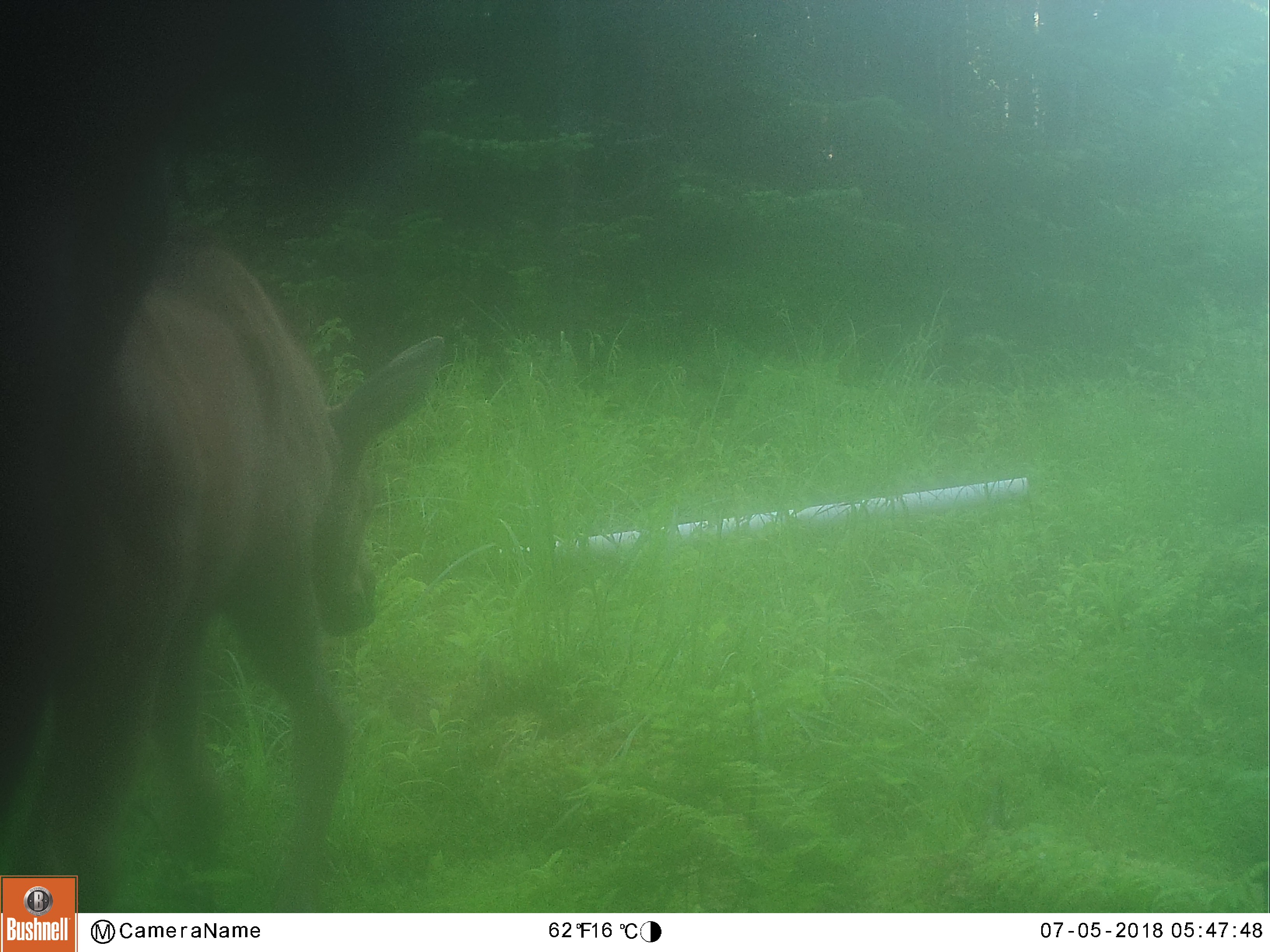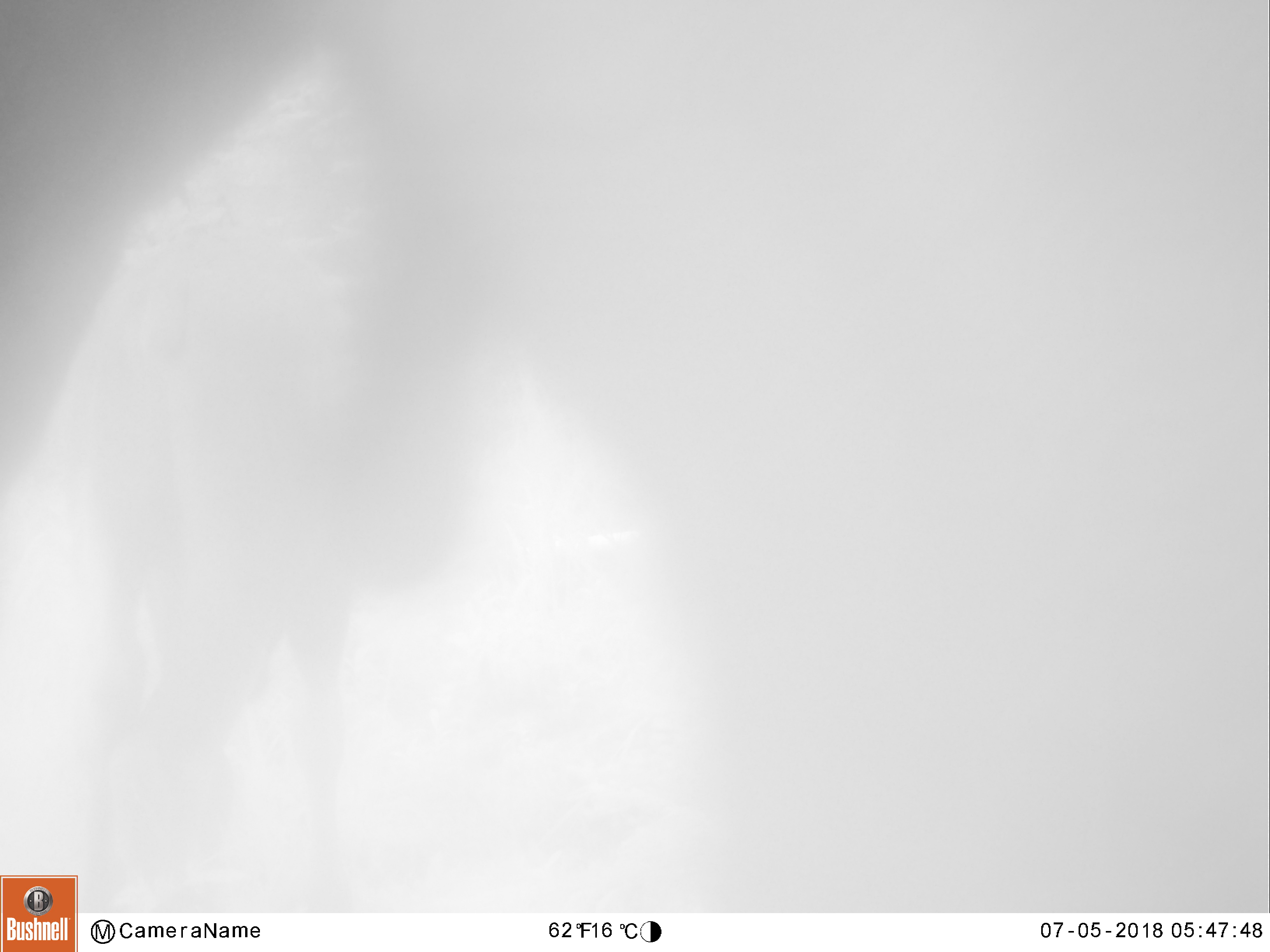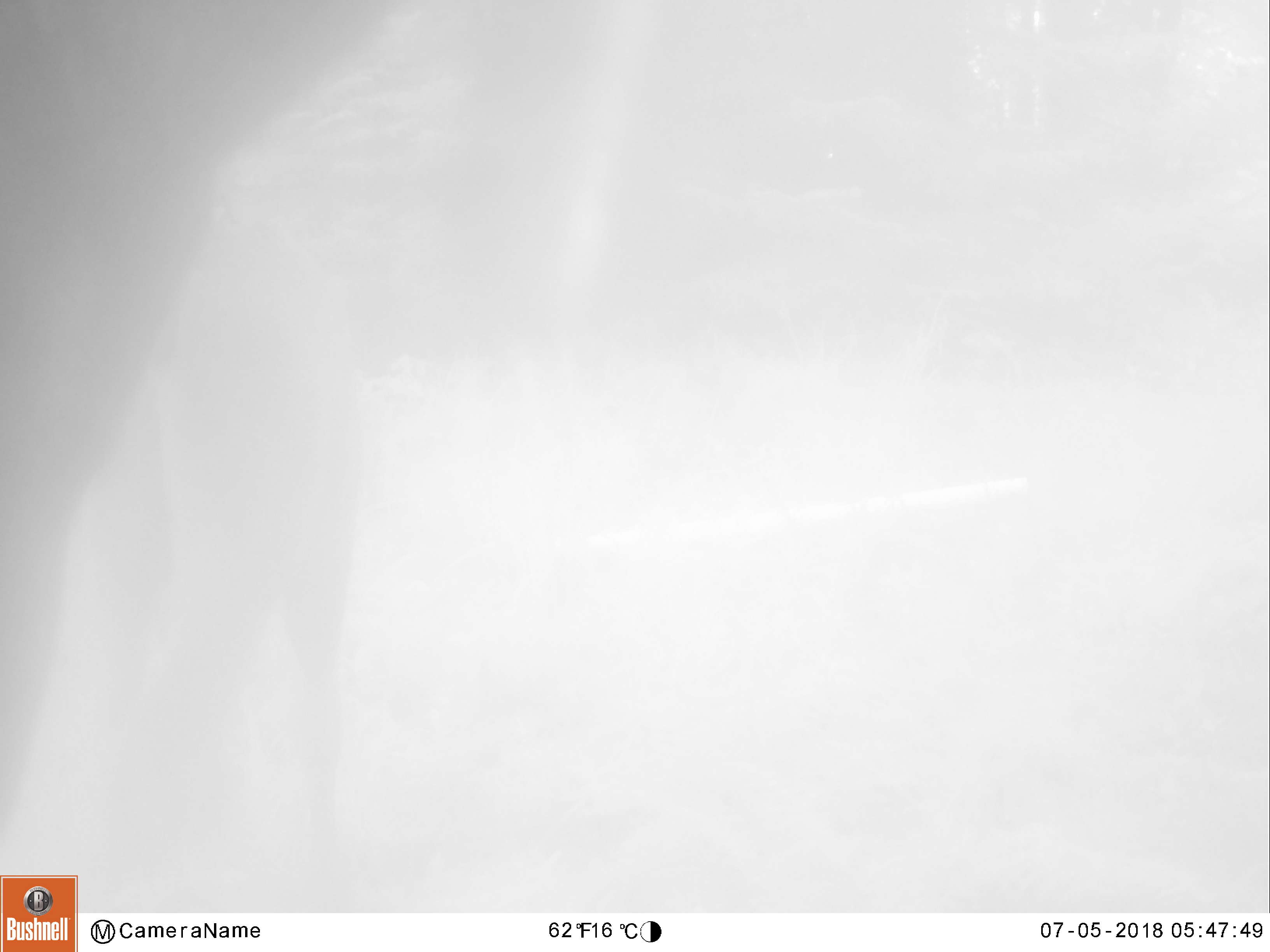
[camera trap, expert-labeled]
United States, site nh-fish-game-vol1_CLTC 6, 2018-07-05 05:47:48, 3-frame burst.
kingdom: Animalia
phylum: Chordata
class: Mammalia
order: Artiodactyla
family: Cervidae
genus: Alces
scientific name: Alces alces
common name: moose